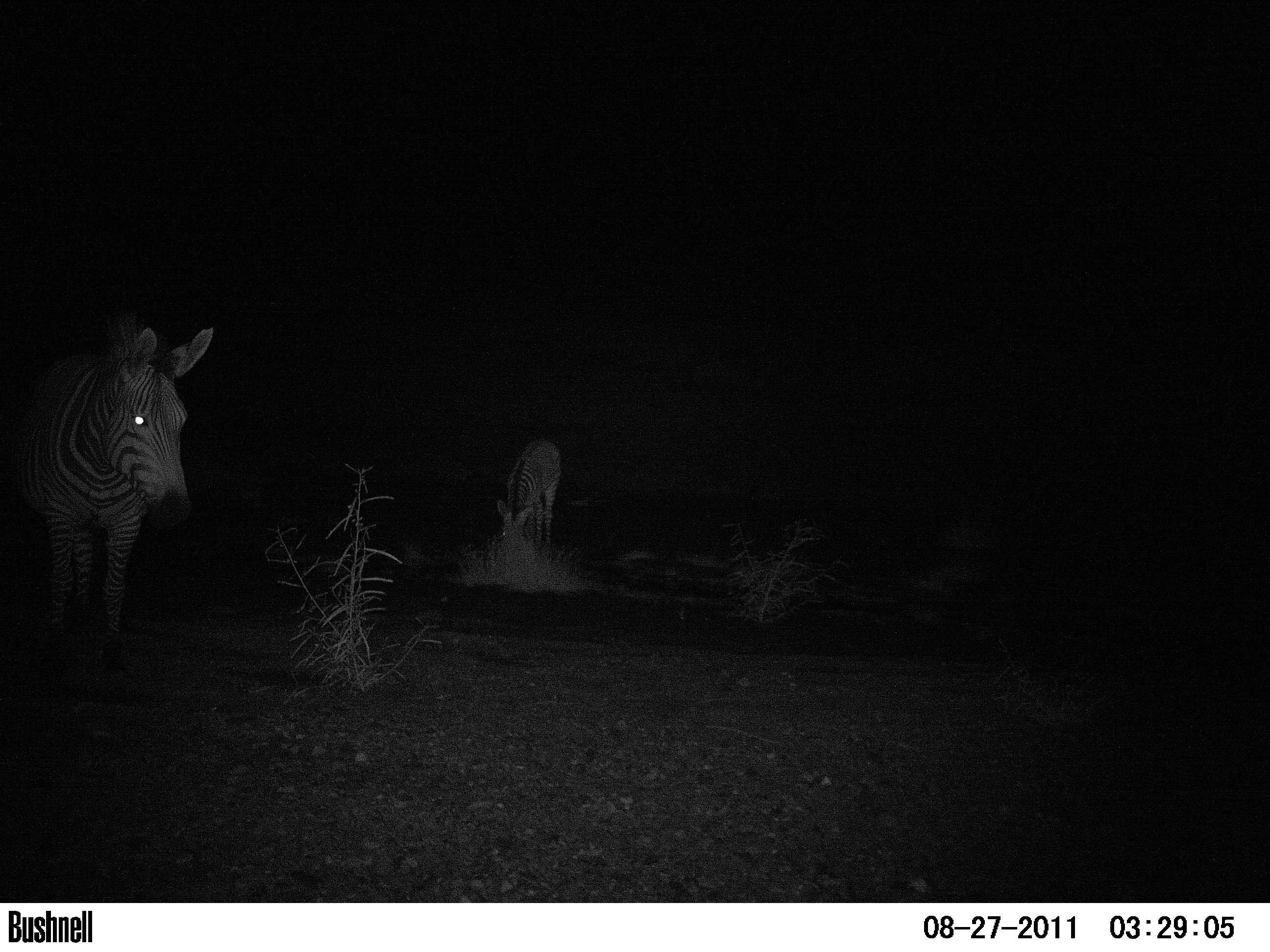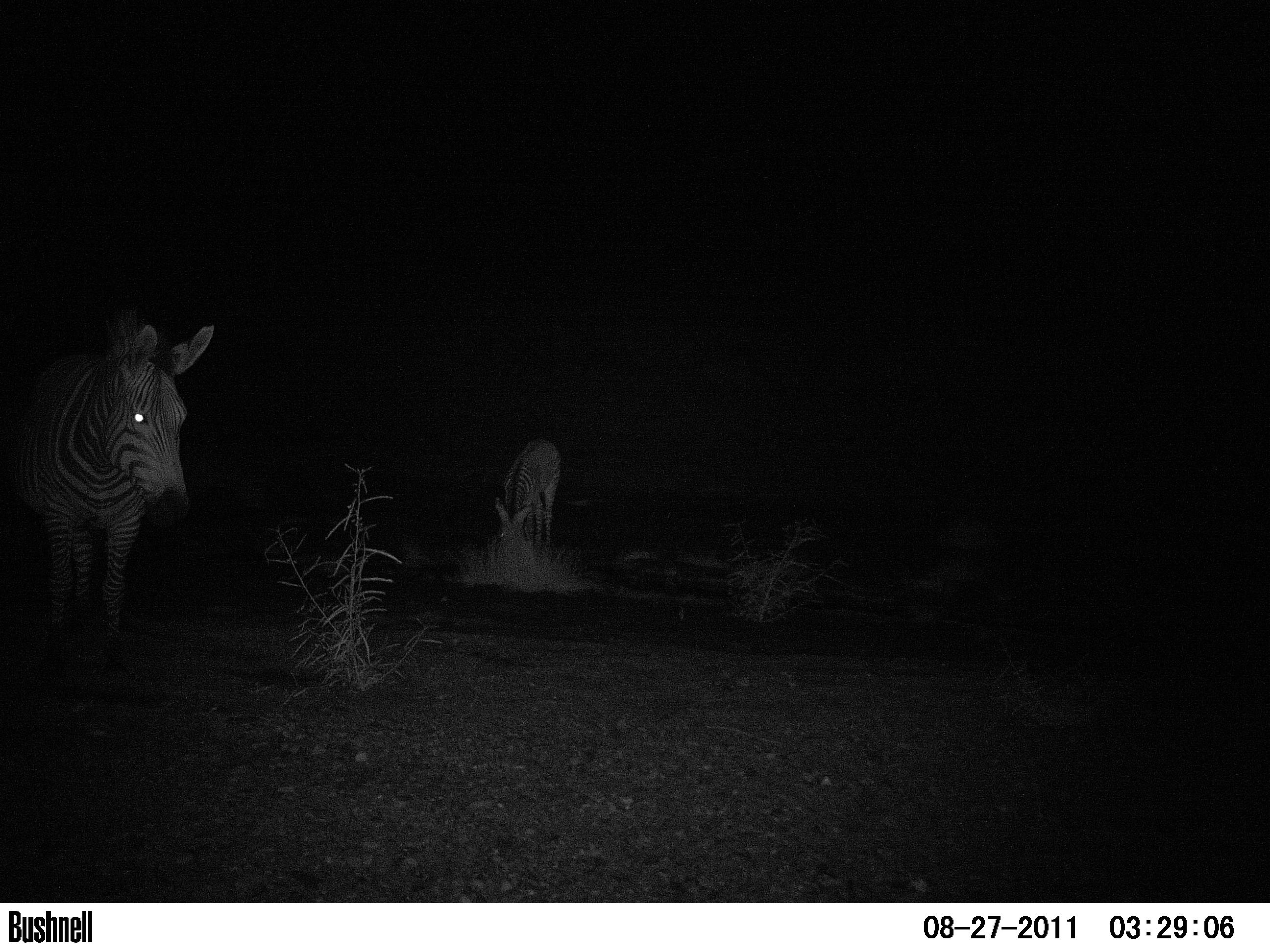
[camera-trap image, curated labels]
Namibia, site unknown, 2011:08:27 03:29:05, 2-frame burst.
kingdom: Animalia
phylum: Chordata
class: Mammalia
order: Perissodactyla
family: Equidae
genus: Equus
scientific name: Equus zebra hartmannae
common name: hartmann's mountain zebra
Equus zebra hartmannae (hartmann's mountain zebra).